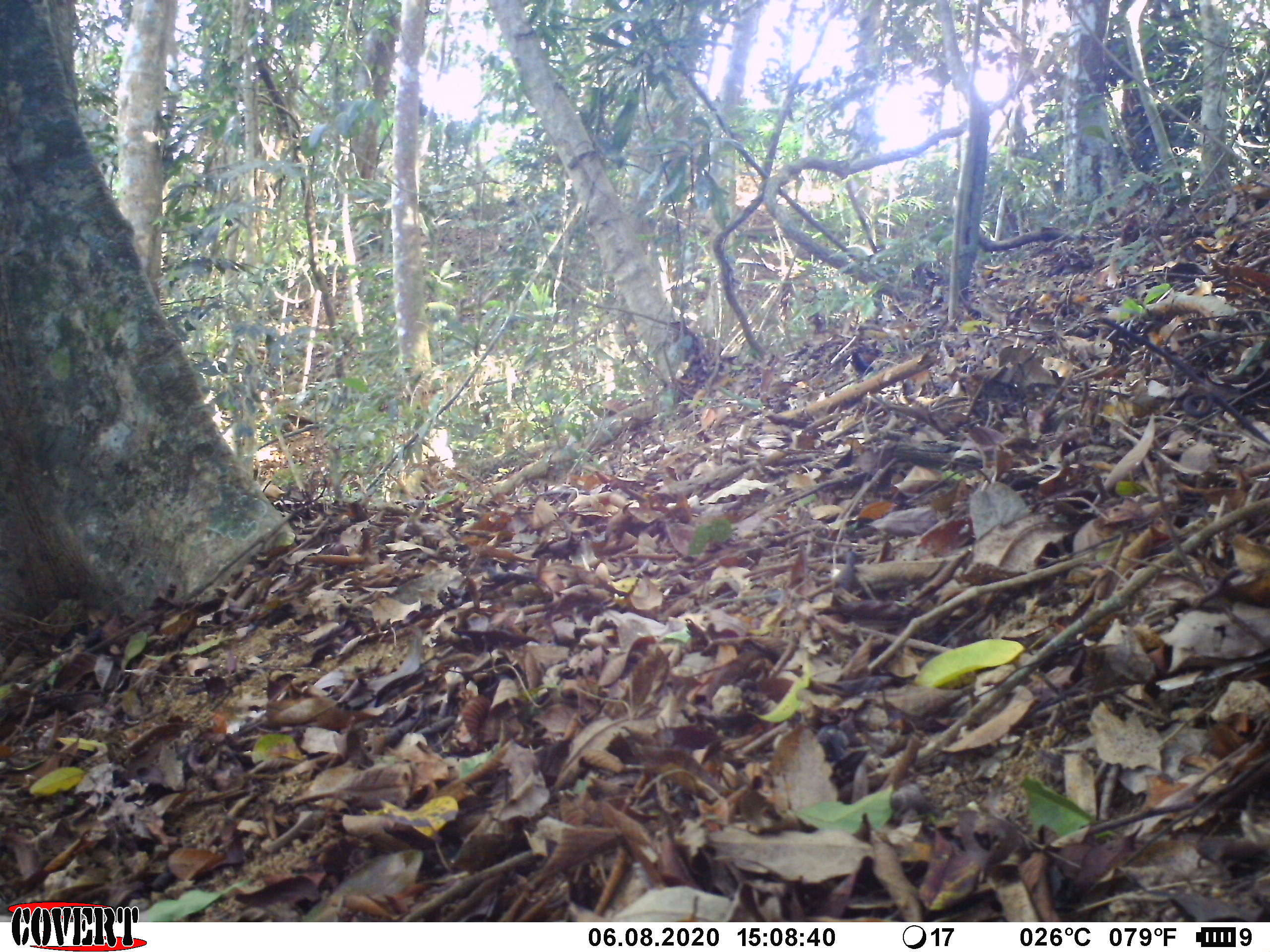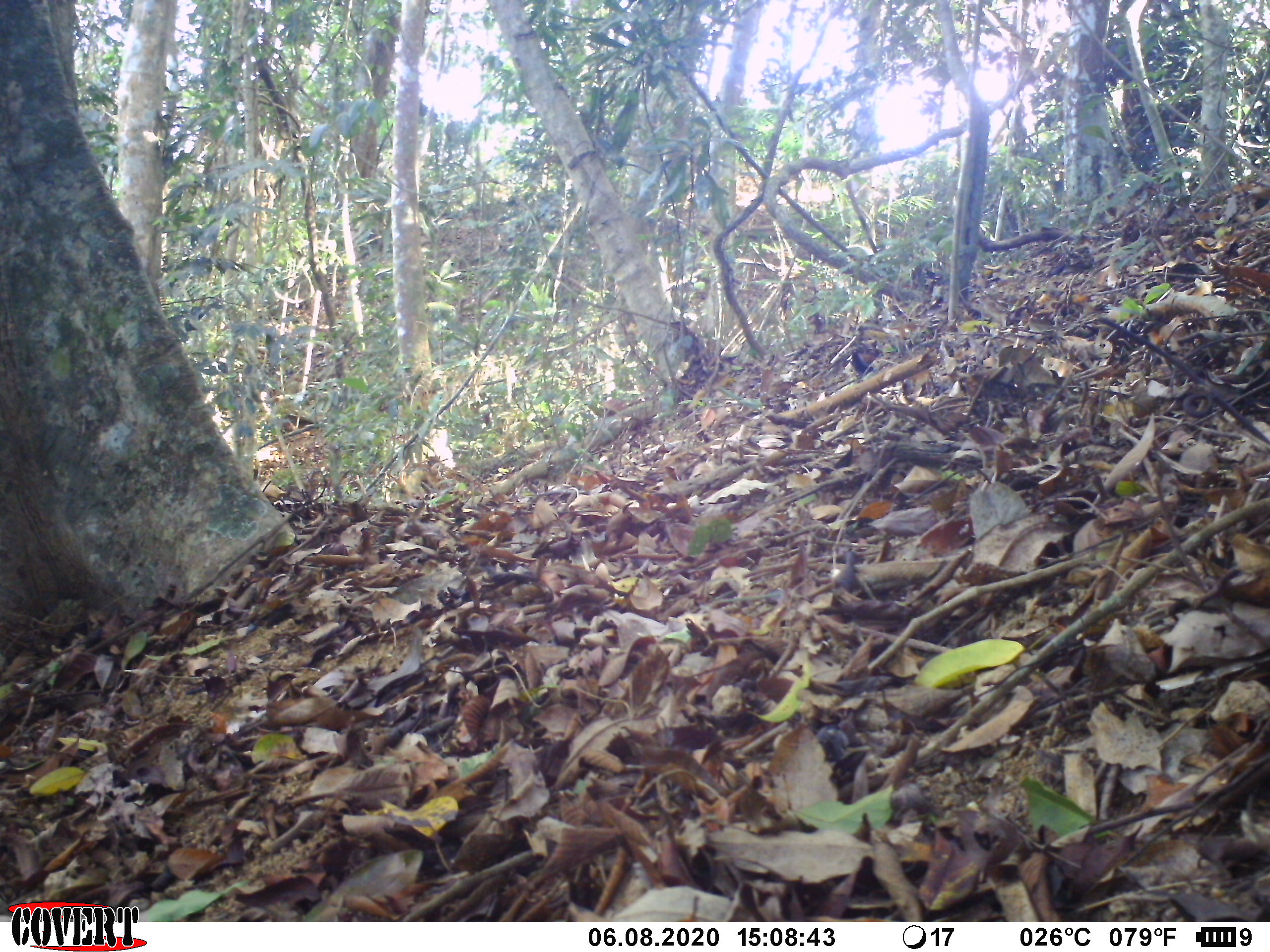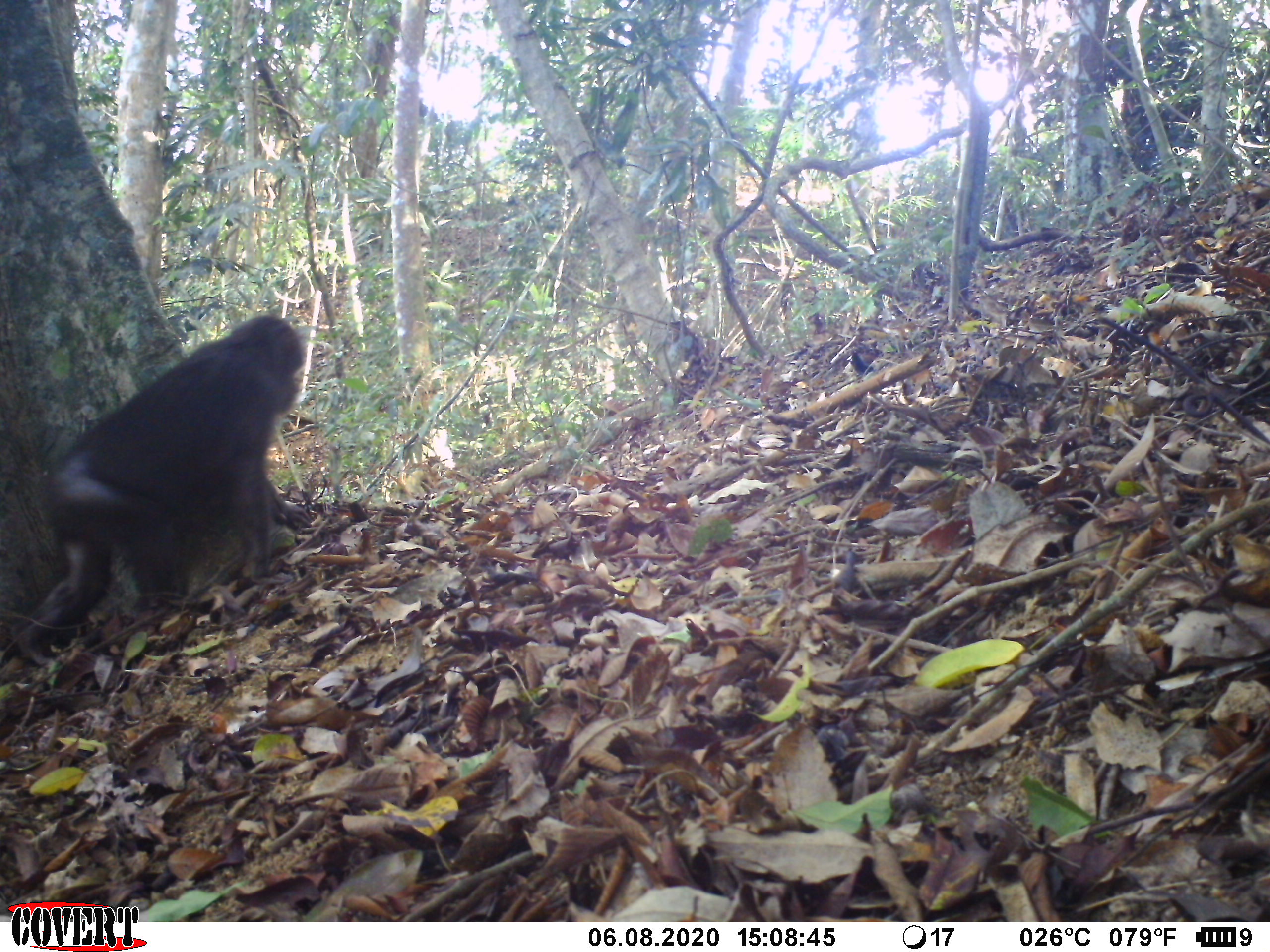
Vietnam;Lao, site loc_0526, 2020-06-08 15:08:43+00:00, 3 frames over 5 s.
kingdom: Animalia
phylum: Chordata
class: Mammalia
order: Primates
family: Cercopithecidae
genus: Macaca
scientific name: Macaca arctoides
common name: stump-tailed macaque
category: stump tailed macaque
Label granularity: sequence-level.